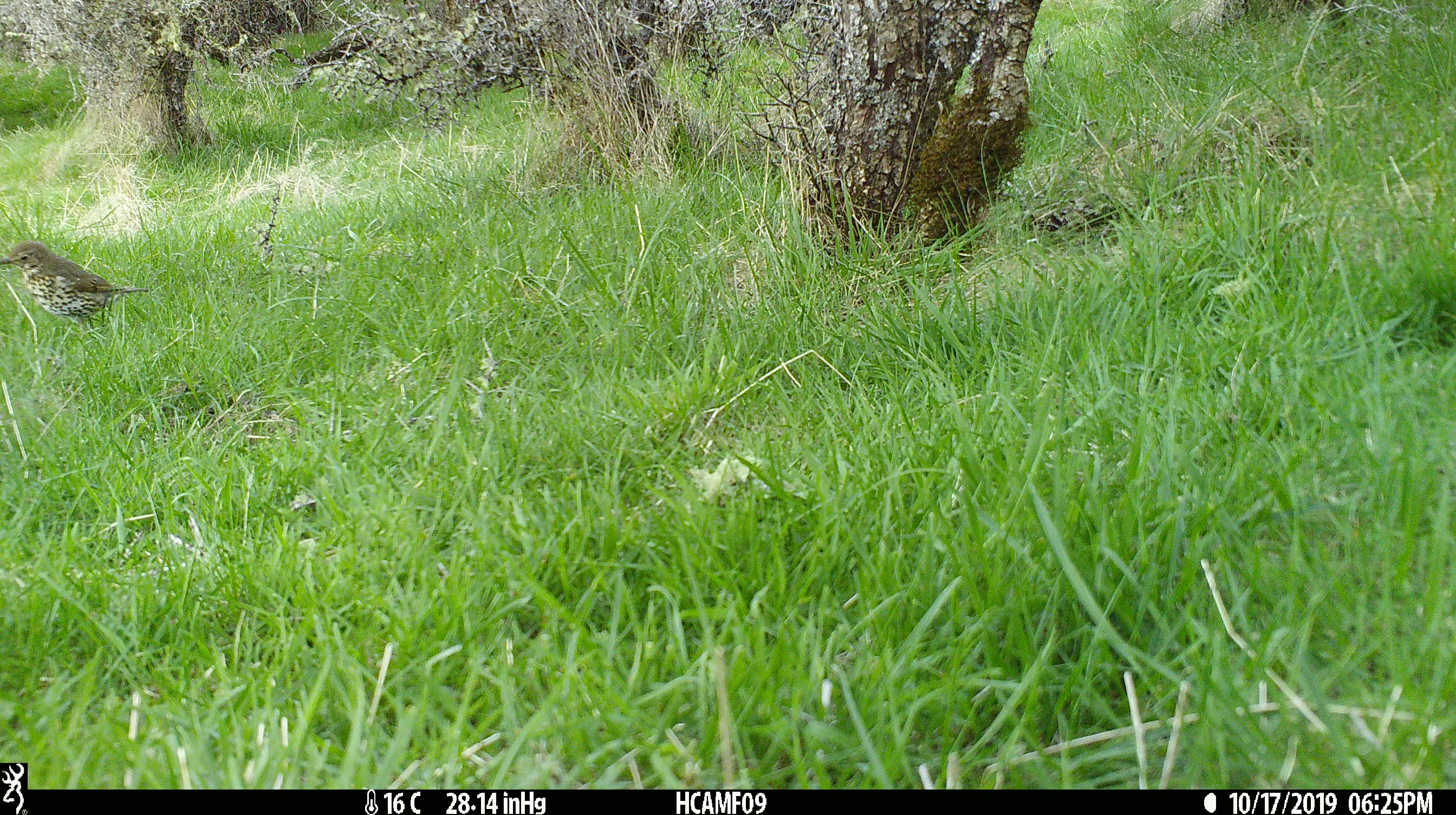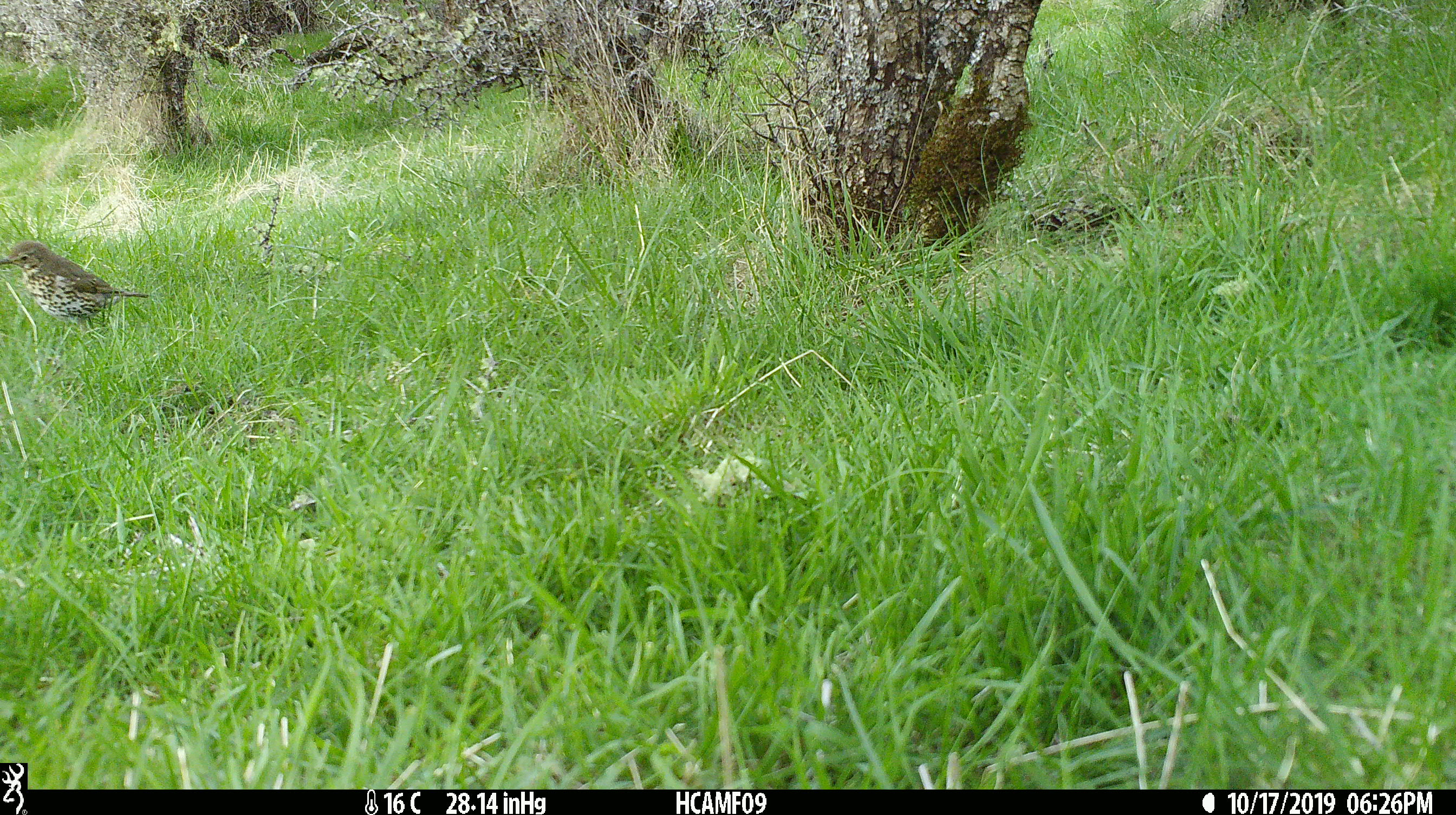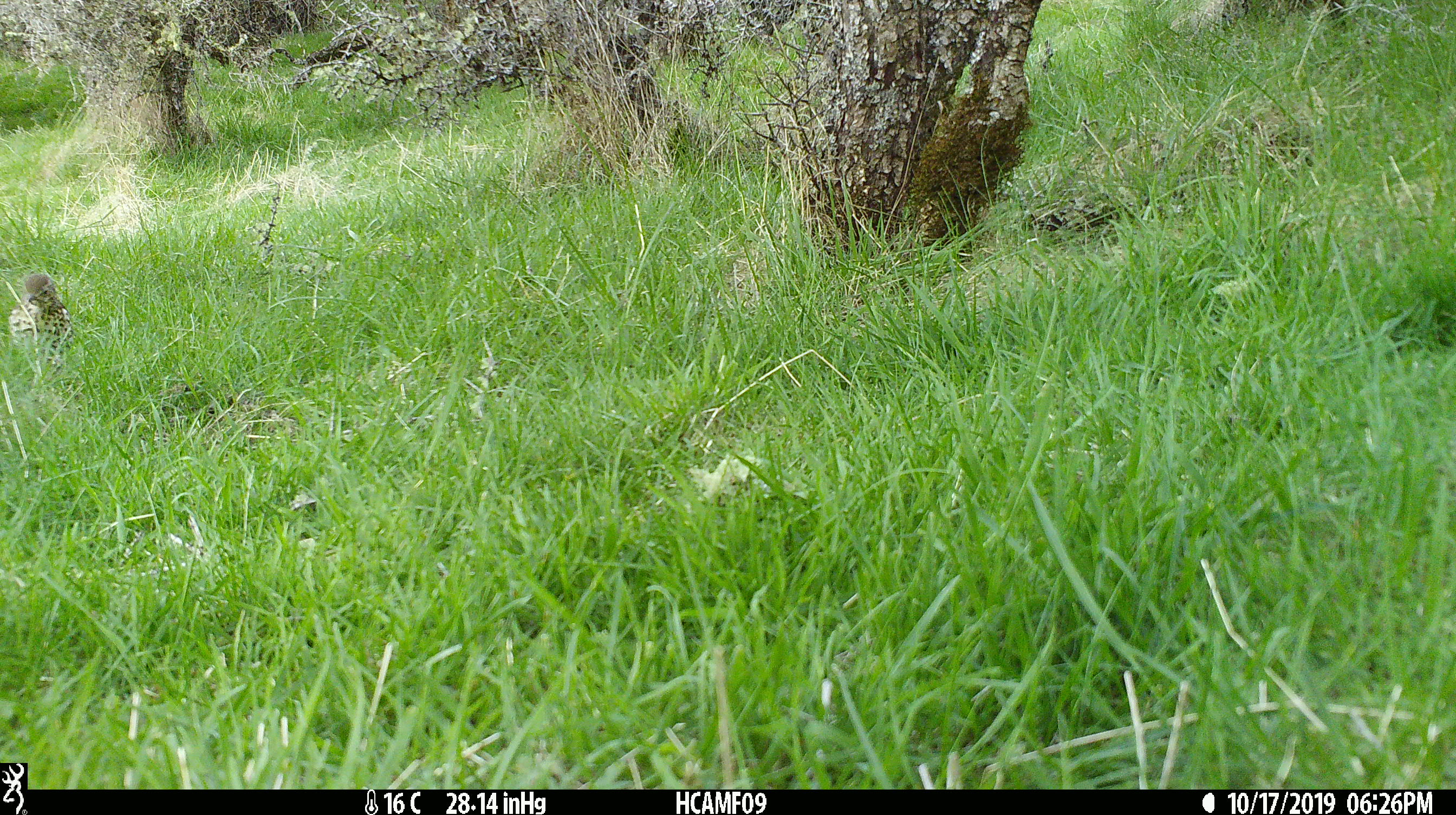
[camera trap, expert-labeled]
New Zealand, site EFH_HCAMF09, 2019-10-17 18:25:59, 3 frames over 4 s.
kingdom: Animalia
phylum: Chordata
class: Aves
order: Passeriformes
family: Turdidae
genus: Turdus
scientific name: Turdus philomelos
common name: song thrush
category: thrush